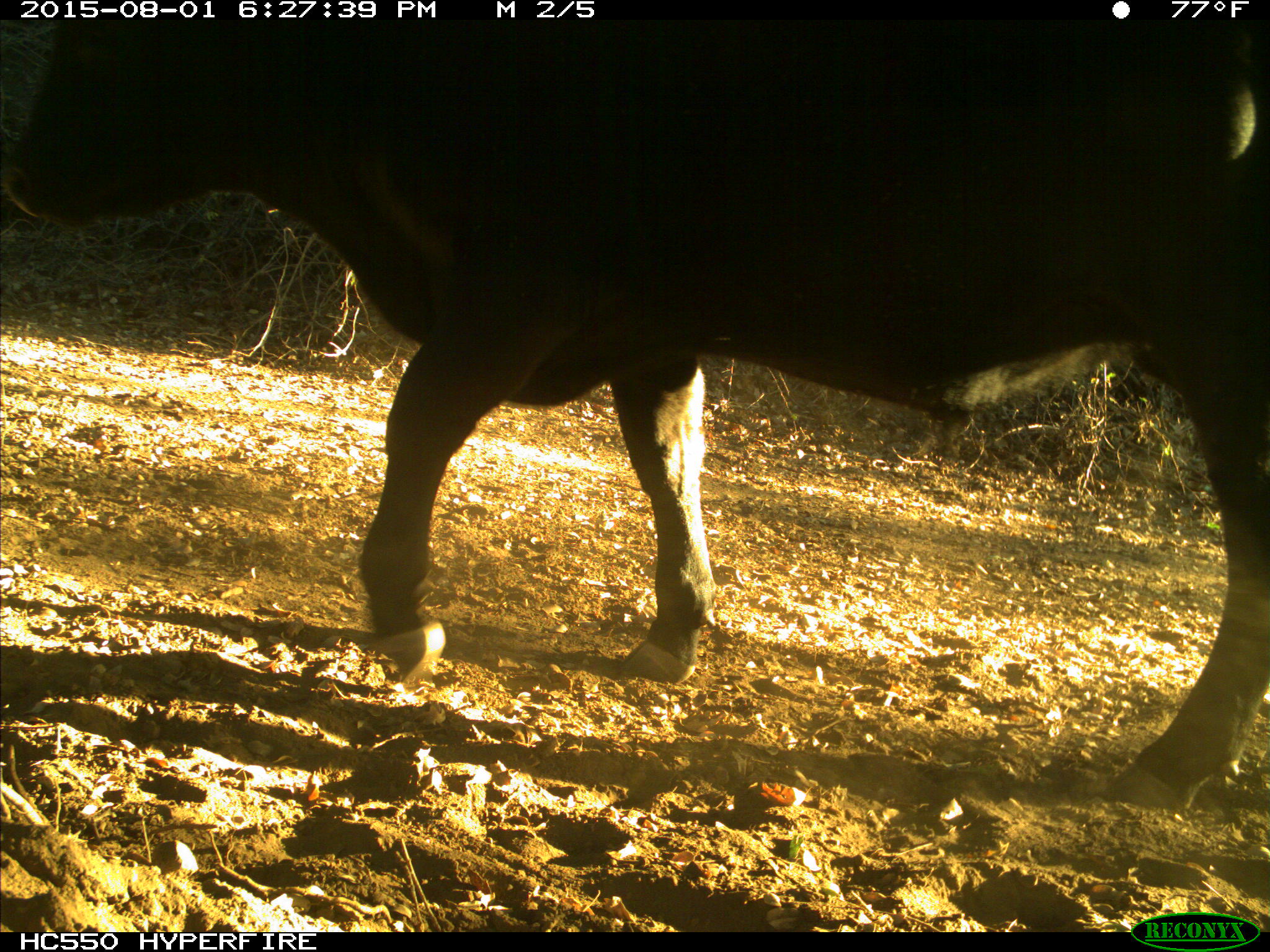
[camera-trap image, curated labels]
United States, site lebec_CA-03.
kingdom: Animalia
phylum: Chordata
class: Mammalia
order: Artiodactyla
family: Bovidae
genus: Bos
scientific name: Bos taurus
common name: domestic cow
Bos taurus (domestic cow).